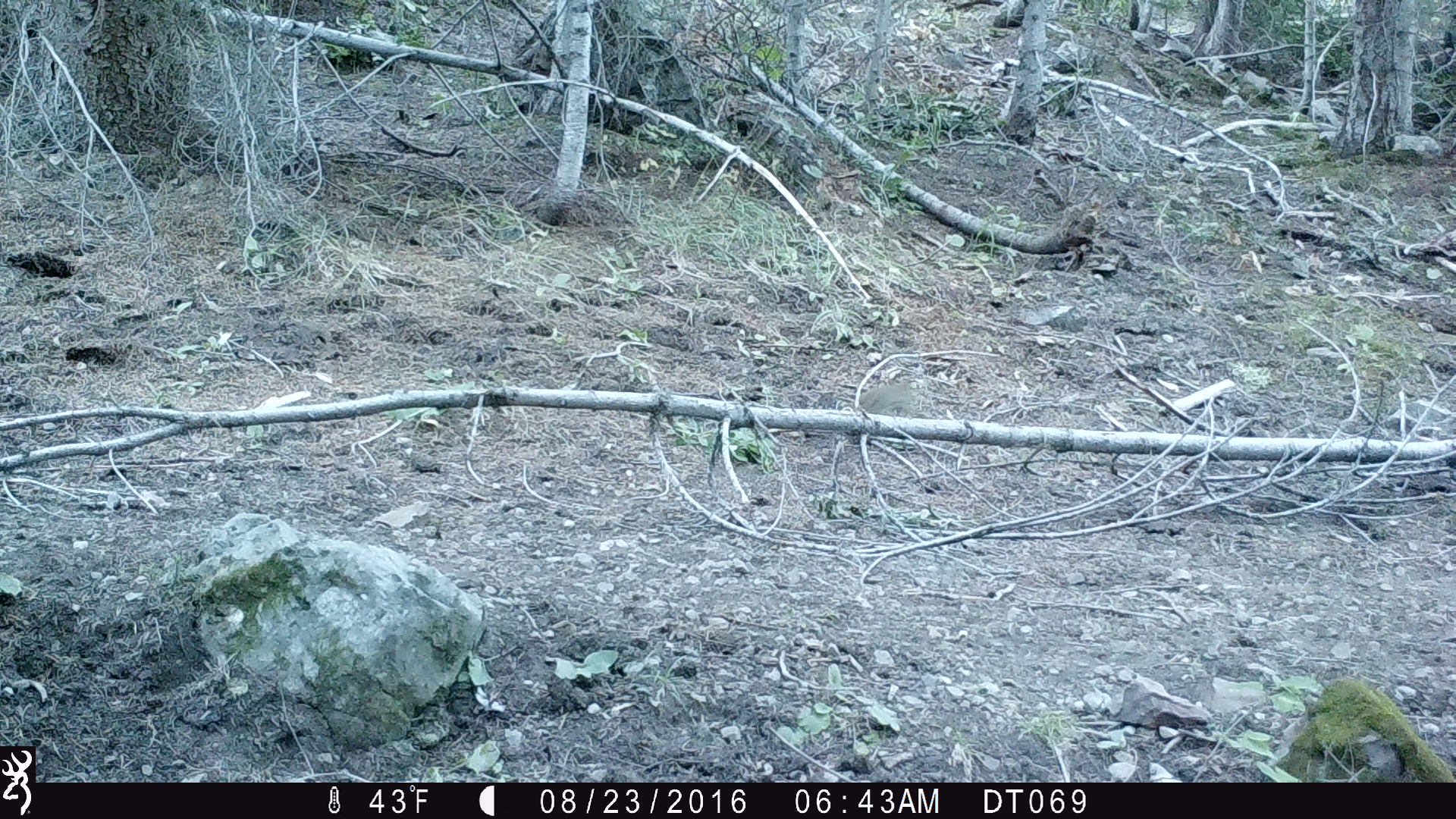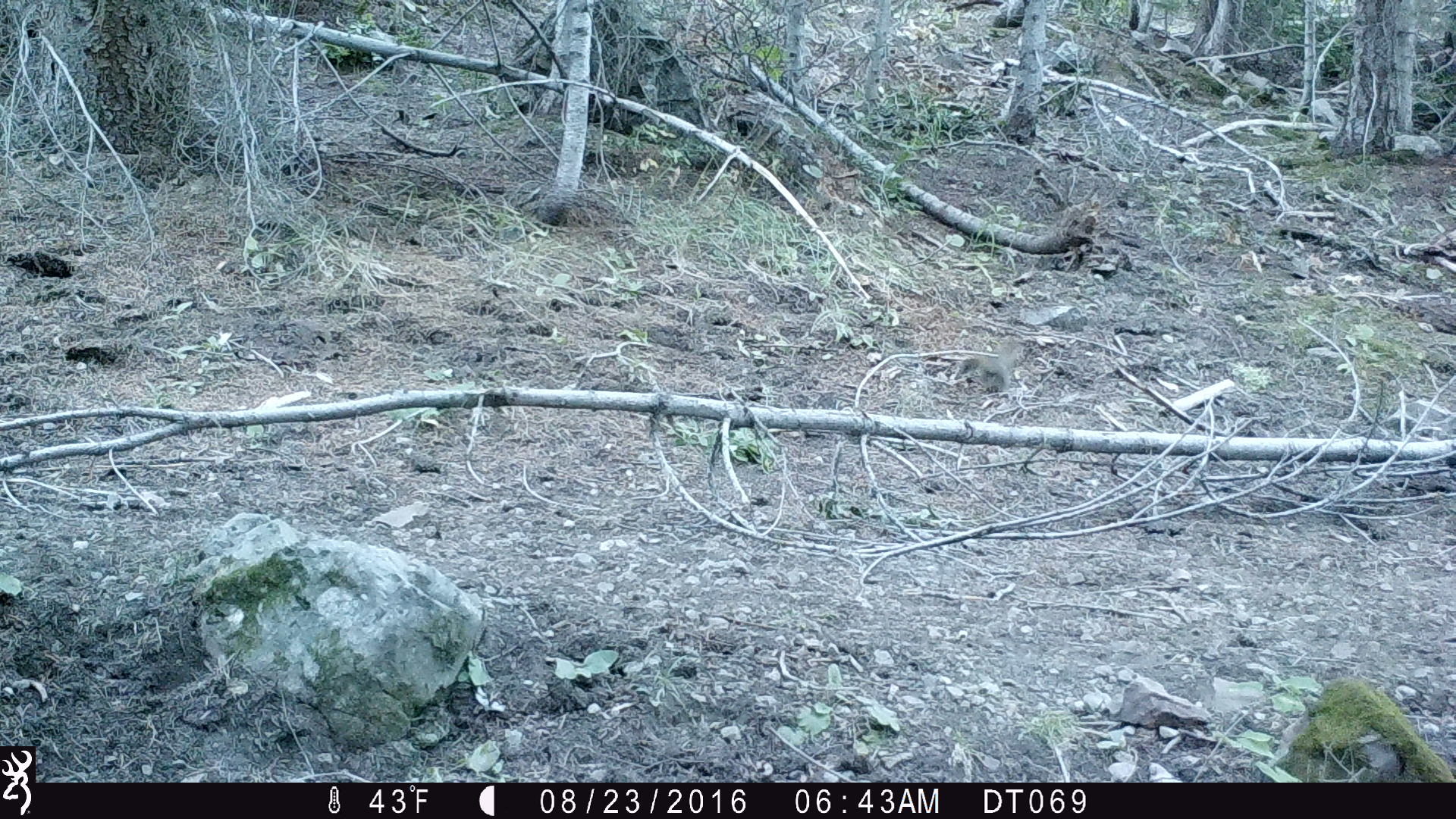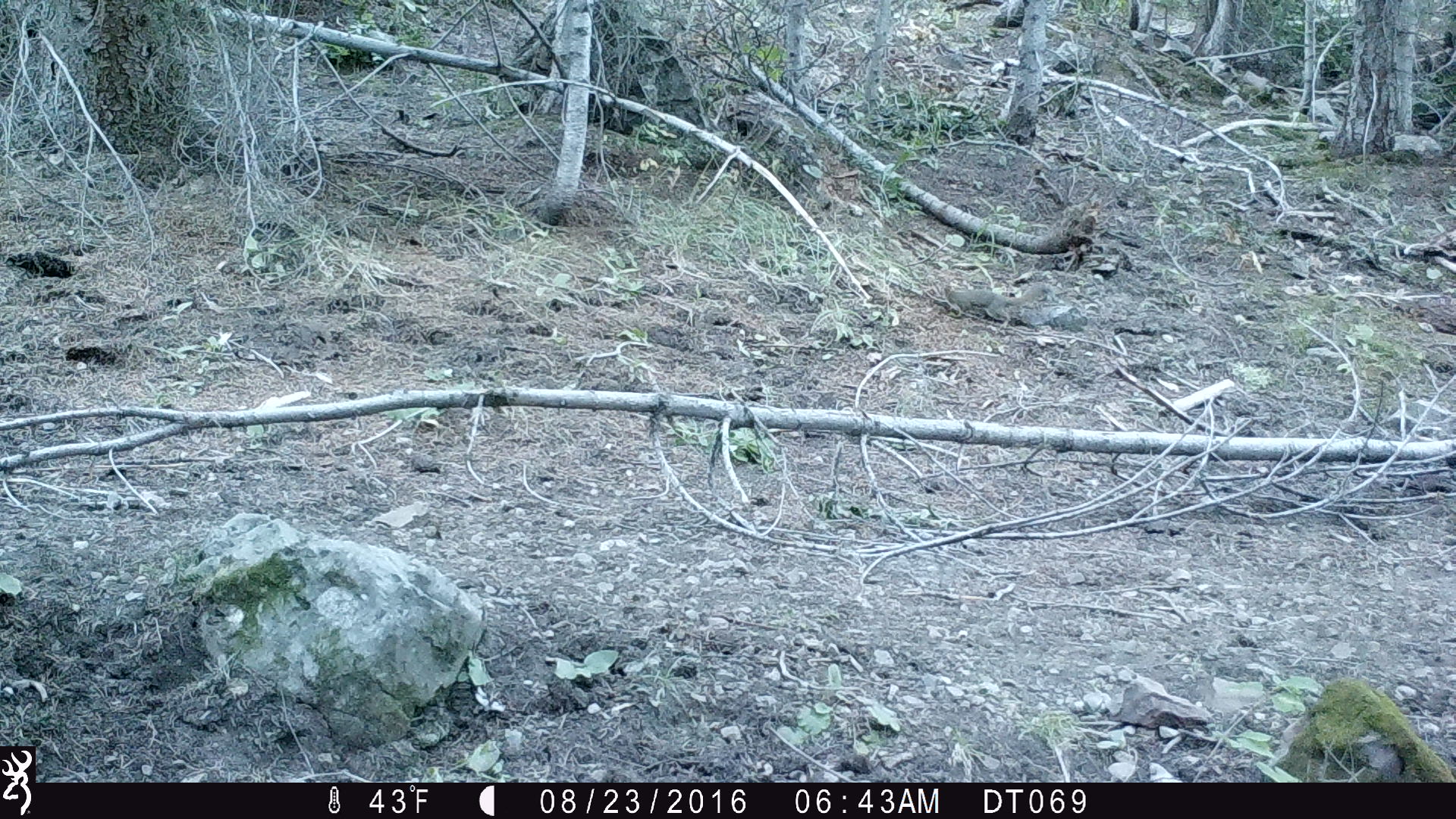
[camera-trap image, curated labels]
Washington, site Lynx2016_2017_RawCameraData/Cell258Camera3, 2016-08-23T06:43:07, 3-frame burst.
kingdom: Animalia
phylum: Chordata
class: Mammalia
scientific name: Mammalia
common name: small mammal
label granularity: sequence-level